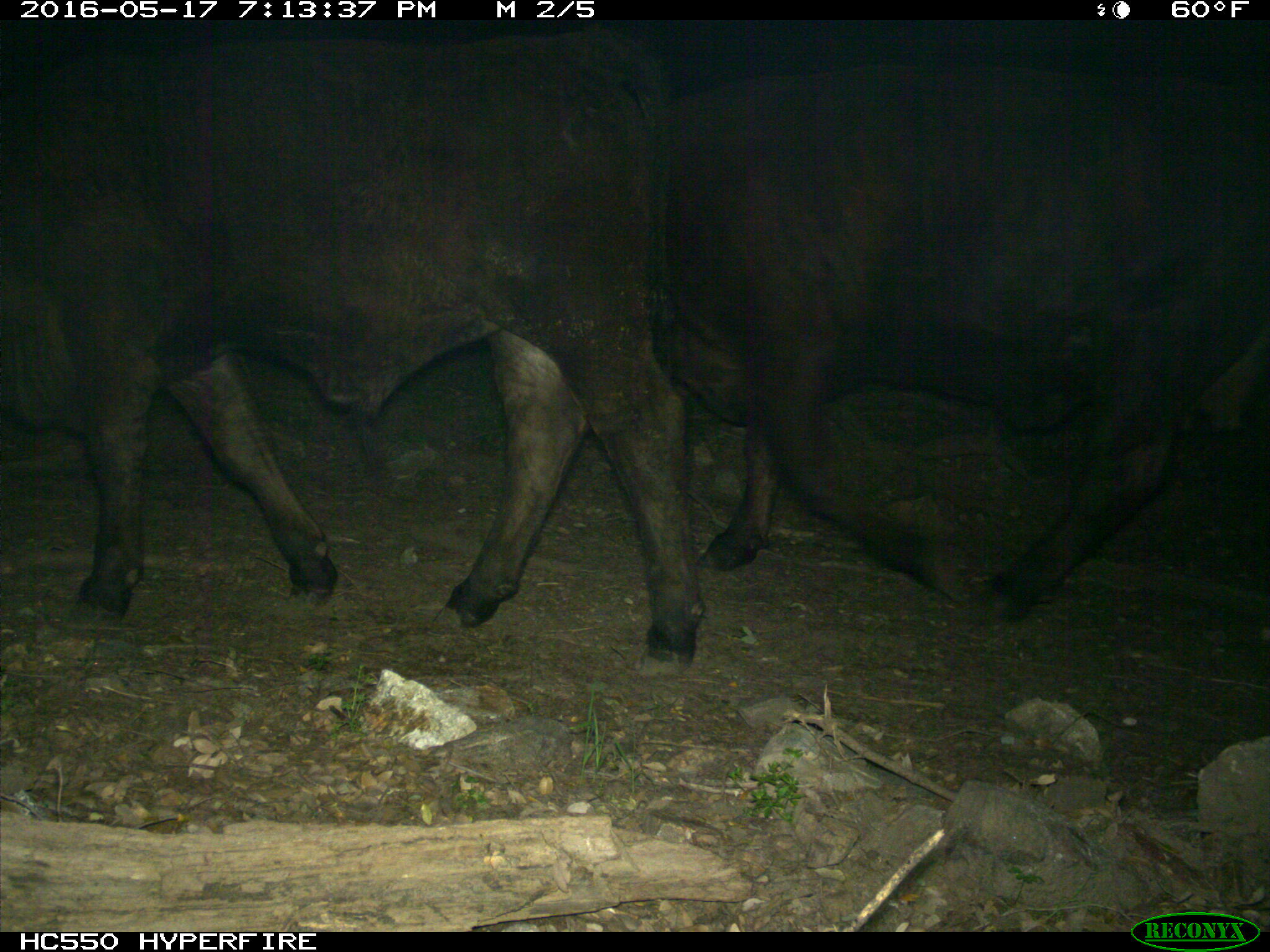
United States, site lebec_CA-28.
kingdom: Animalia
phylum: Chordata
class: Mammalia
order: Artiodactyla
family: Bovidae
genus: Bos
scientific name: Bos taurus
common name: domestic cow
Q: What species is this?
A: Bos taurus (domestic cow).